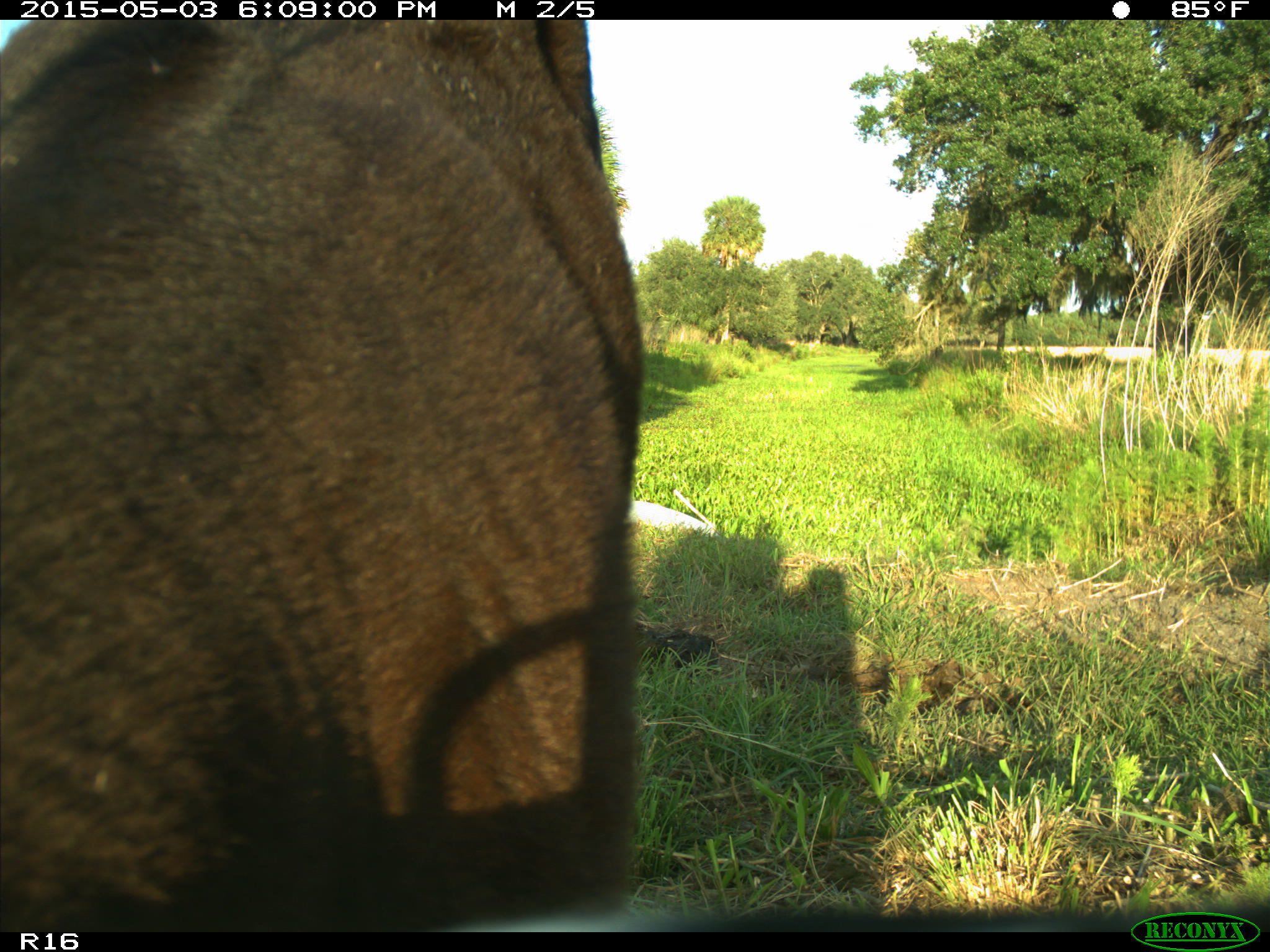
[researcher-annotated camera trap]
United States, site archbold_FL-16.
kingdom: Animalia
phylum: Chordata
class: Mammalia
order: Artiodactyla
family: Bovidae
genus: Bos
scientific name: Bos taurus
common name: domestic cow